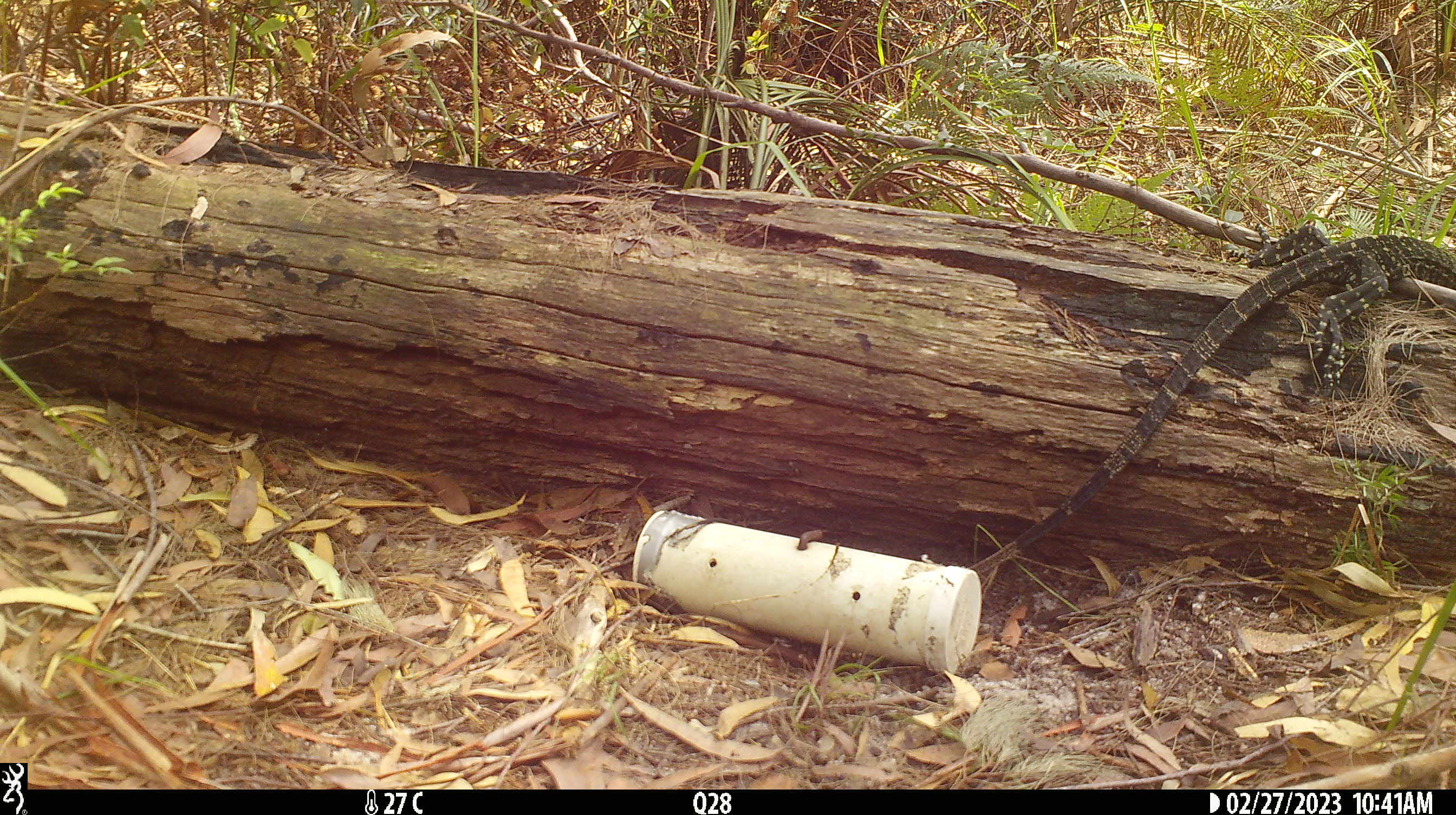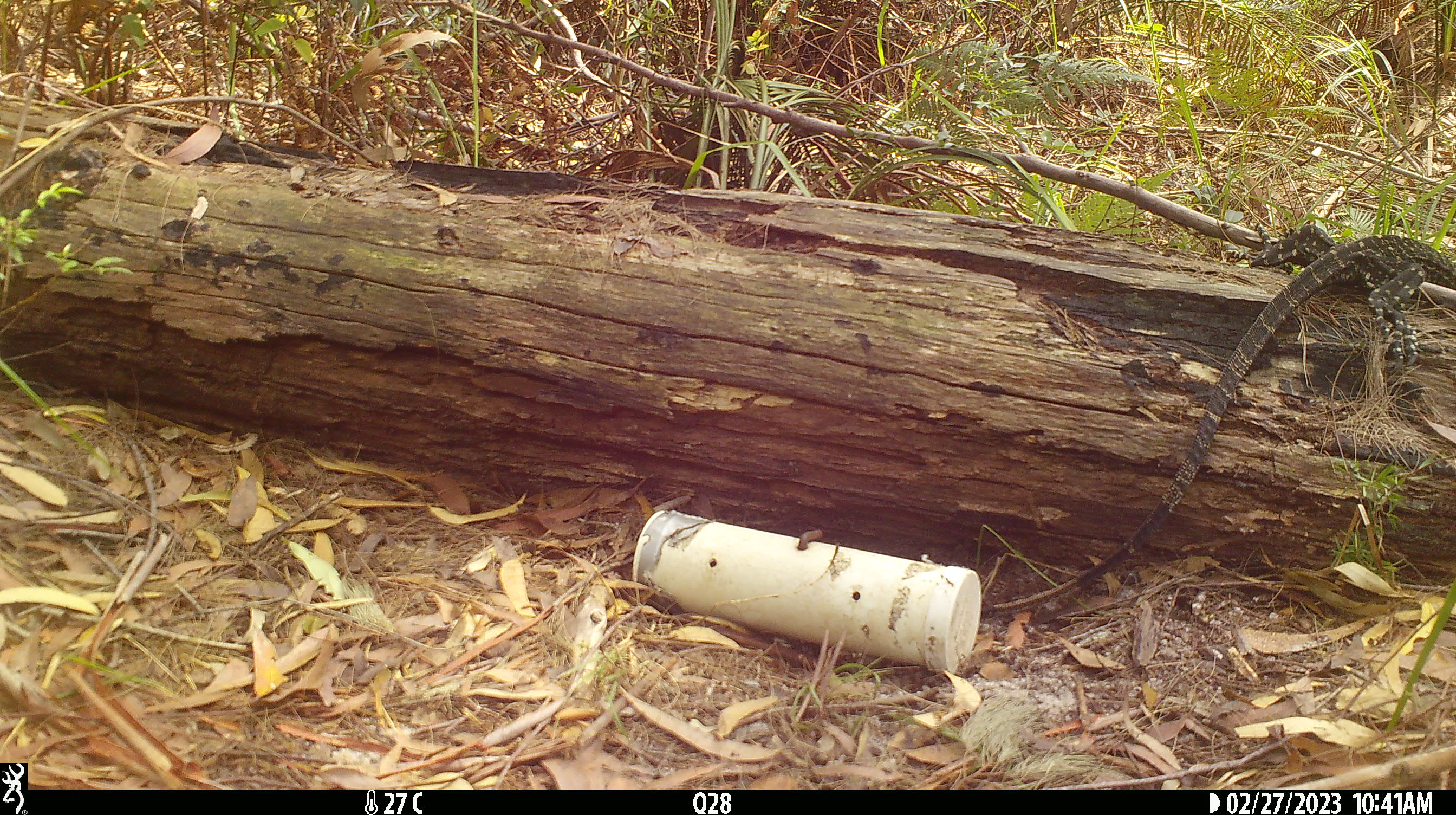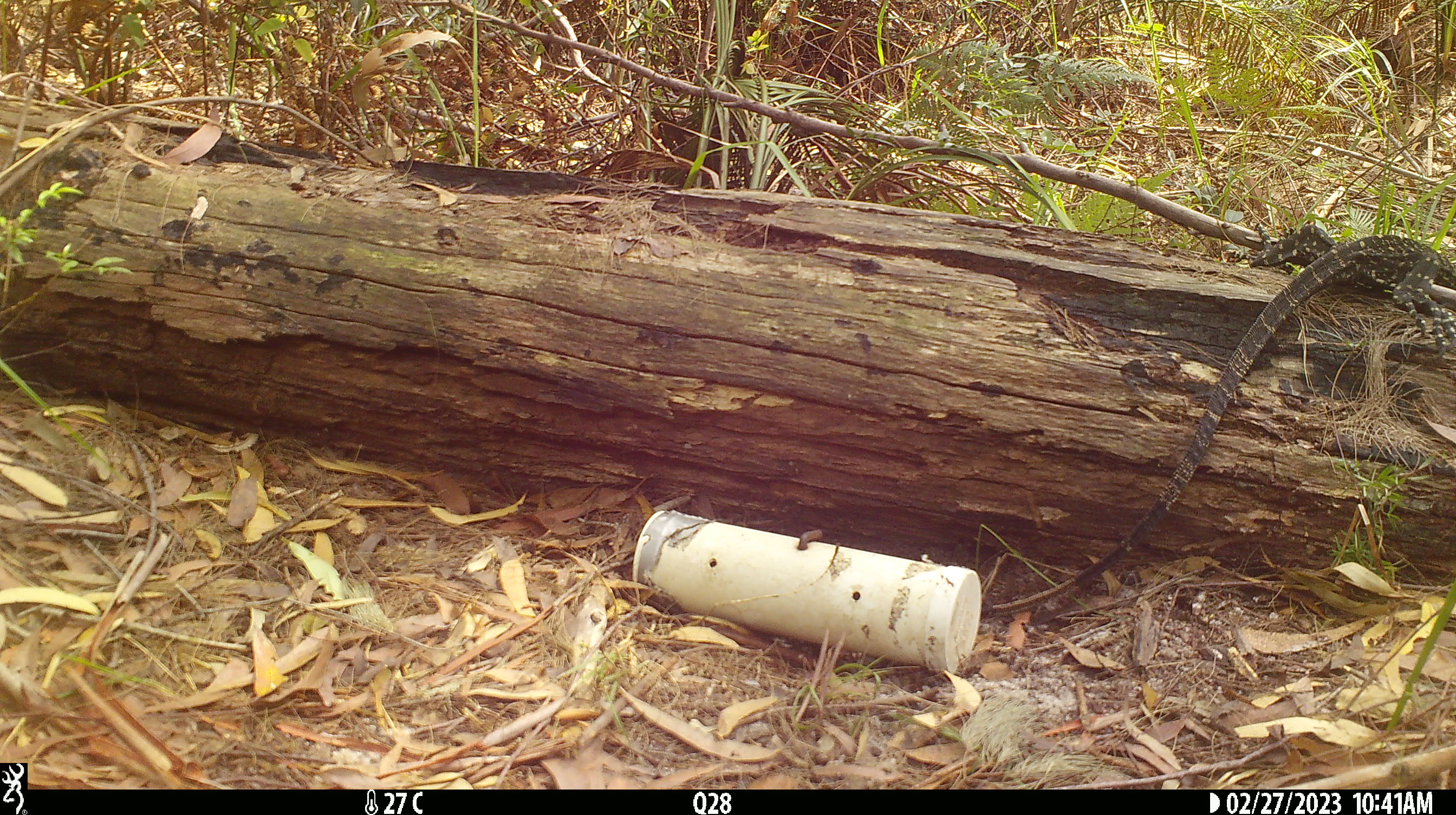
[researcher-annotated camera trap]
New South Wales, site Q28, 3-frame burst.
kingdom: Animalia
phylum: Chordata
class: Reptilia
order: Squamata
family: Varanidae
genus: Varanus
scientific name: Varanus varius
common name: lace monitor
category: goanna